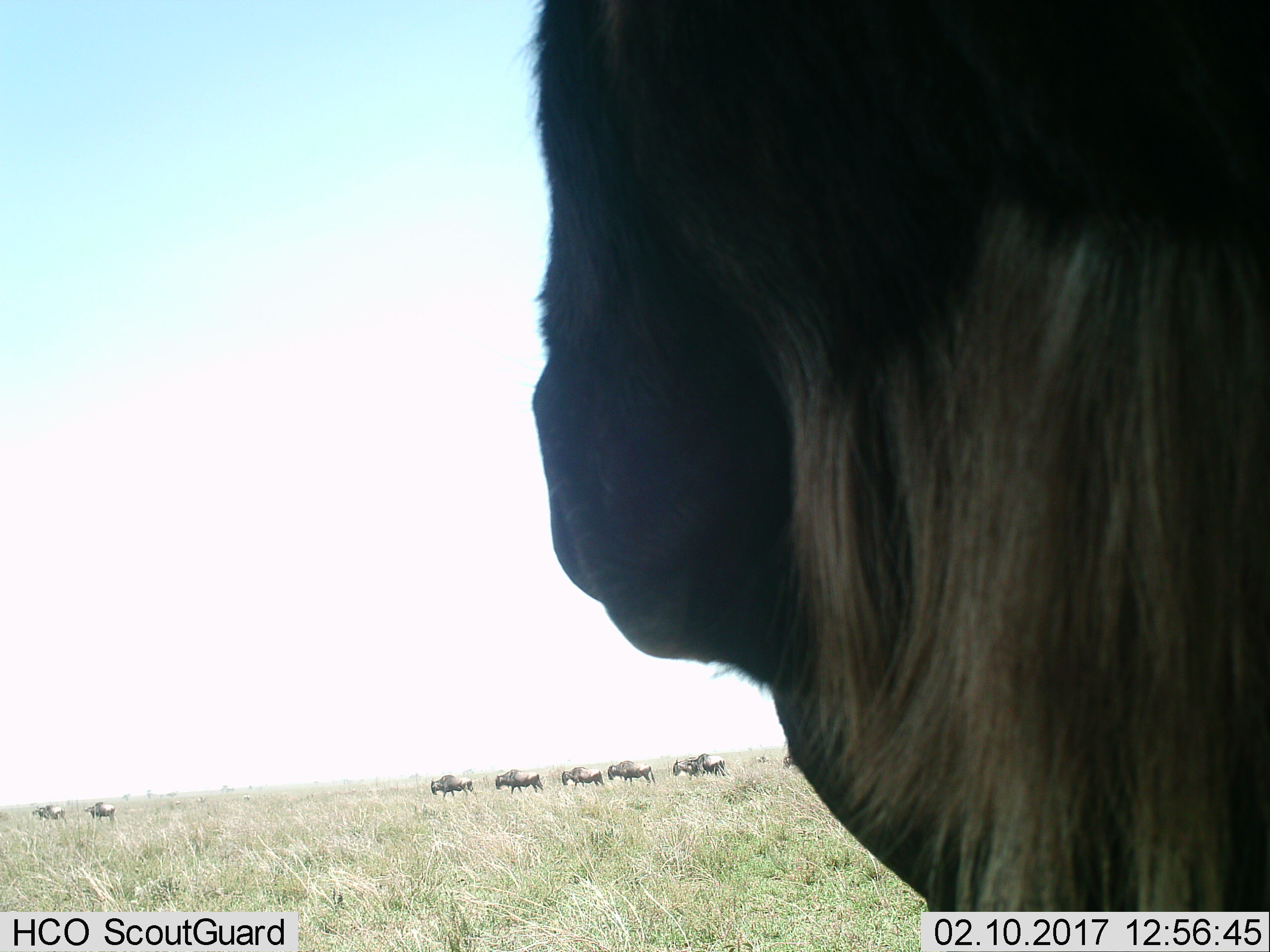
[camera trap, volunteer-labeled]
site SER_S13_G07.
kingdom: Animalia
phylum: Chordata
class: Mammalia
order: Artiodactyla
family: Bovidae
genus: Connochaetes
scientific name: Connochaetes taurinus taurinus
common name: blue wildebeest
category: wildebeestblue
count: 10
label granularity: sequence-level